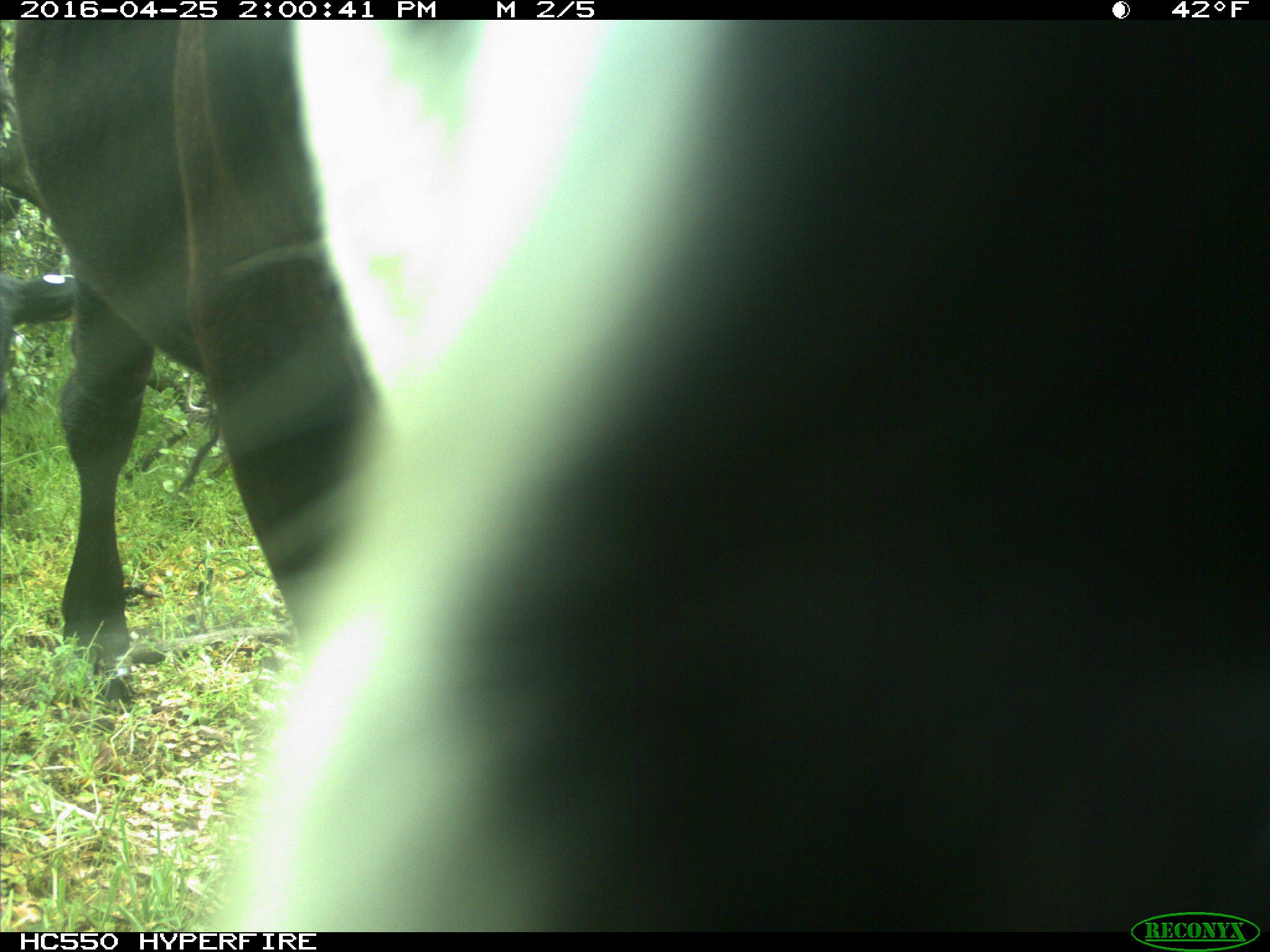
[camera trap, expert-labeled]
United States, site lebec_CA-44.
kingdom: Animalia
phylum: Chordata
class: Mammalia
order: Artiodactyla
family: Bovidae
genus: Bos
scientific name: Bos taurus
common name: domestic cow